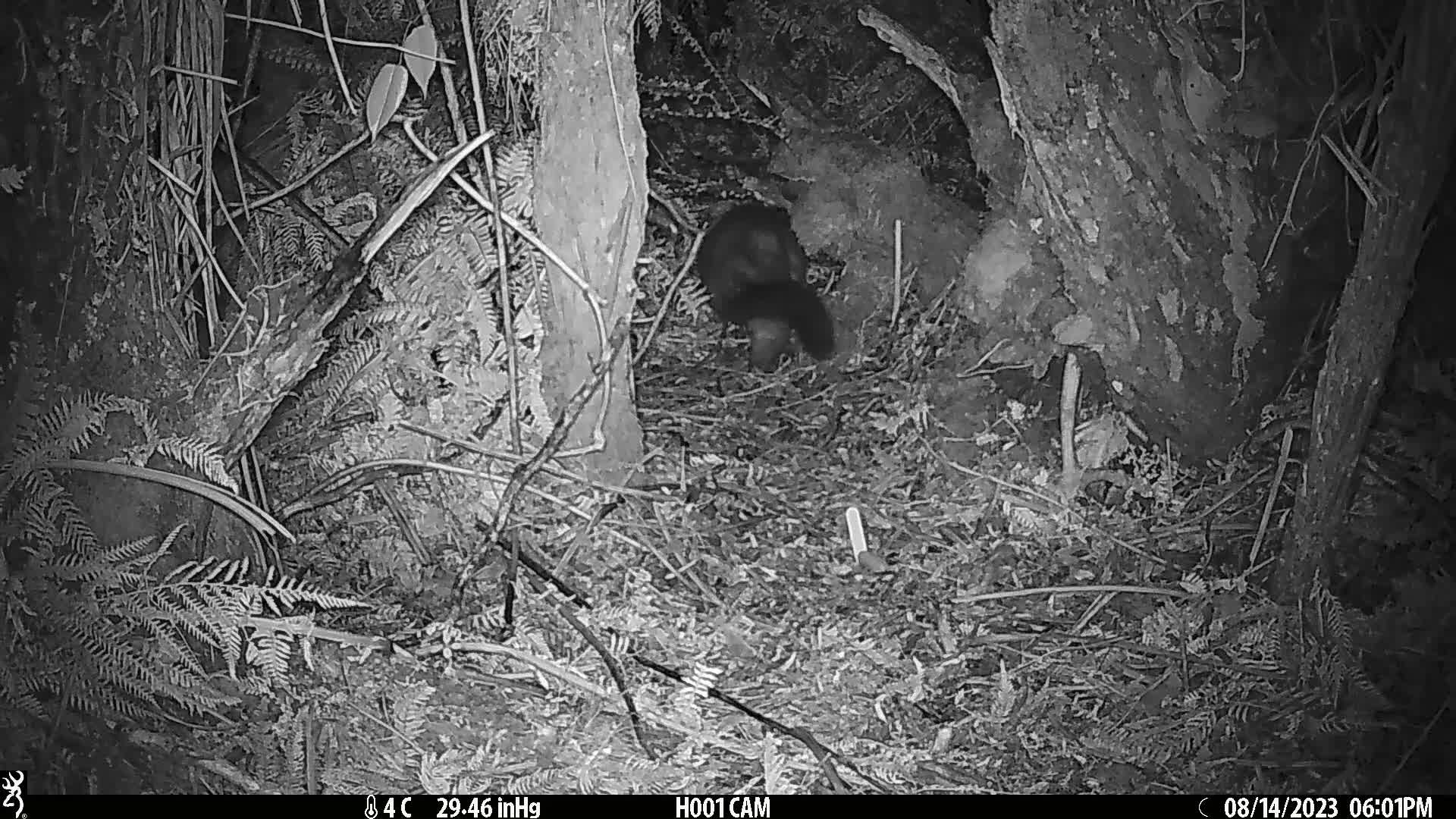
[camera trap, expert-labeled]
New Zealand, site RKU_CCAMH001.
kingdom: Animalia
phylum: Chordata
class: Mammalia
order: Diprotodontia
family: Phalangeridae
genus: Trichosurus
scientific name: Trichosurus vulpecula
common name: common brushtail possum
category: possum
Possum (common brushtail possum) (Trichosurus vulpecula).